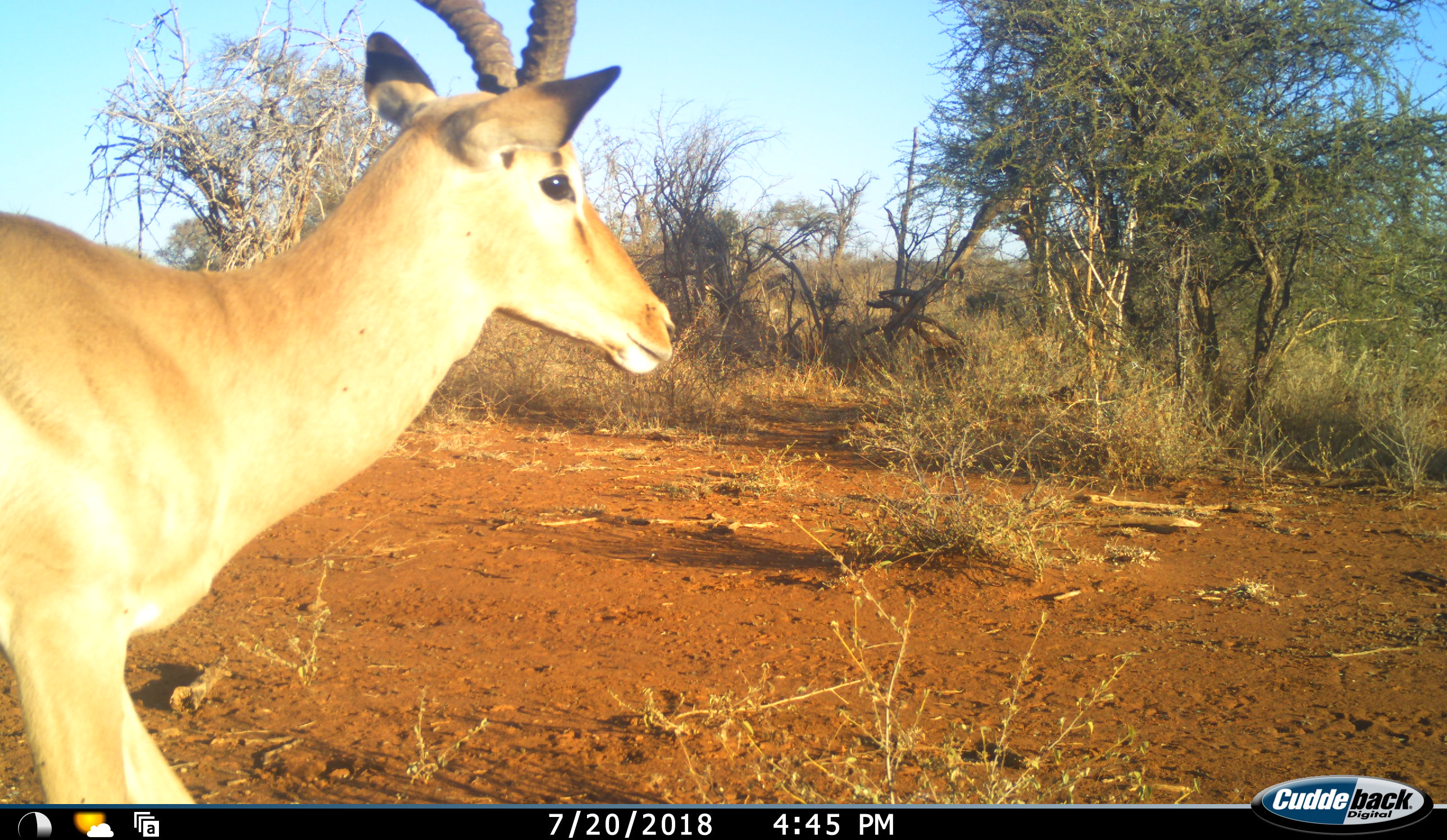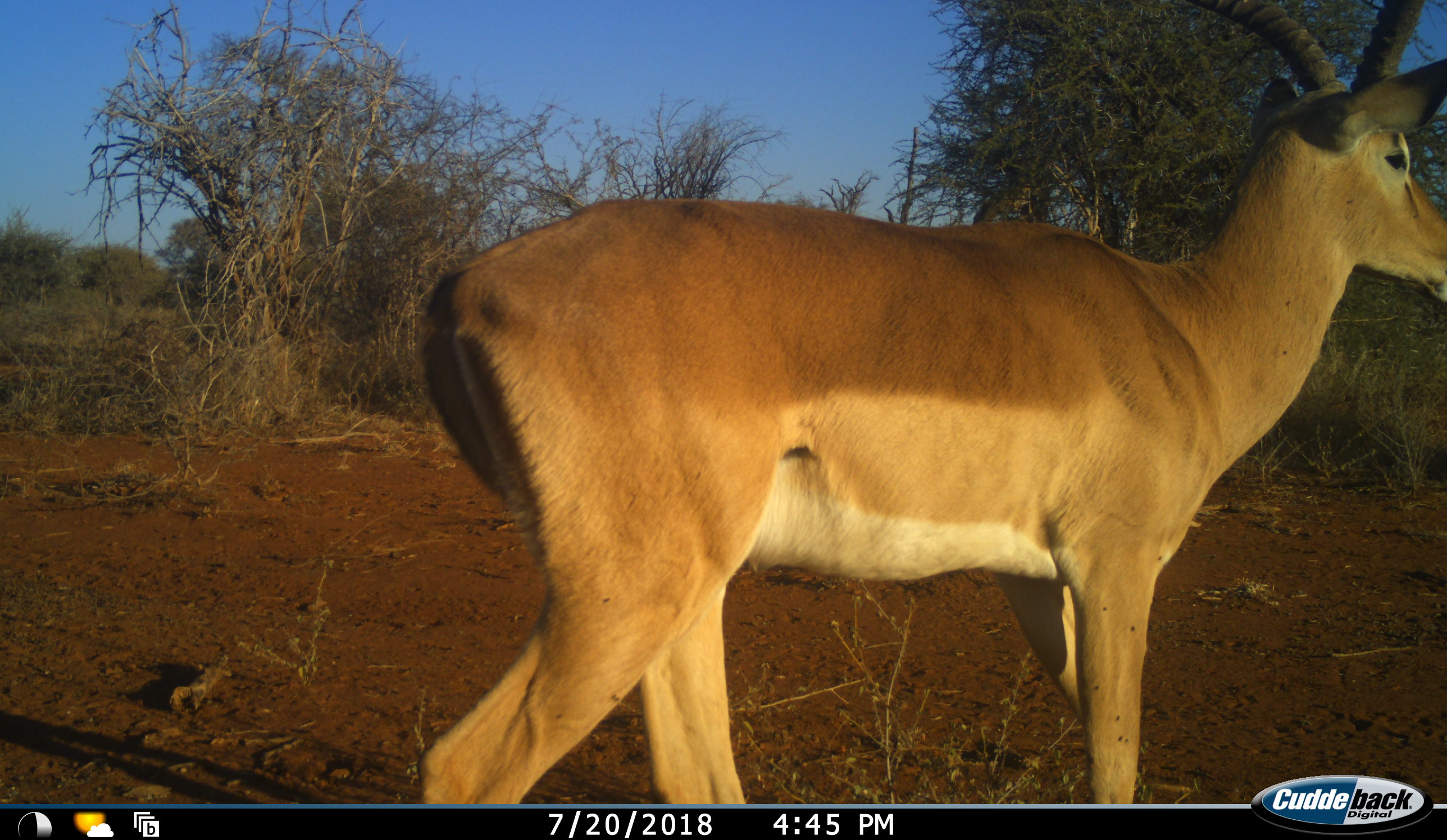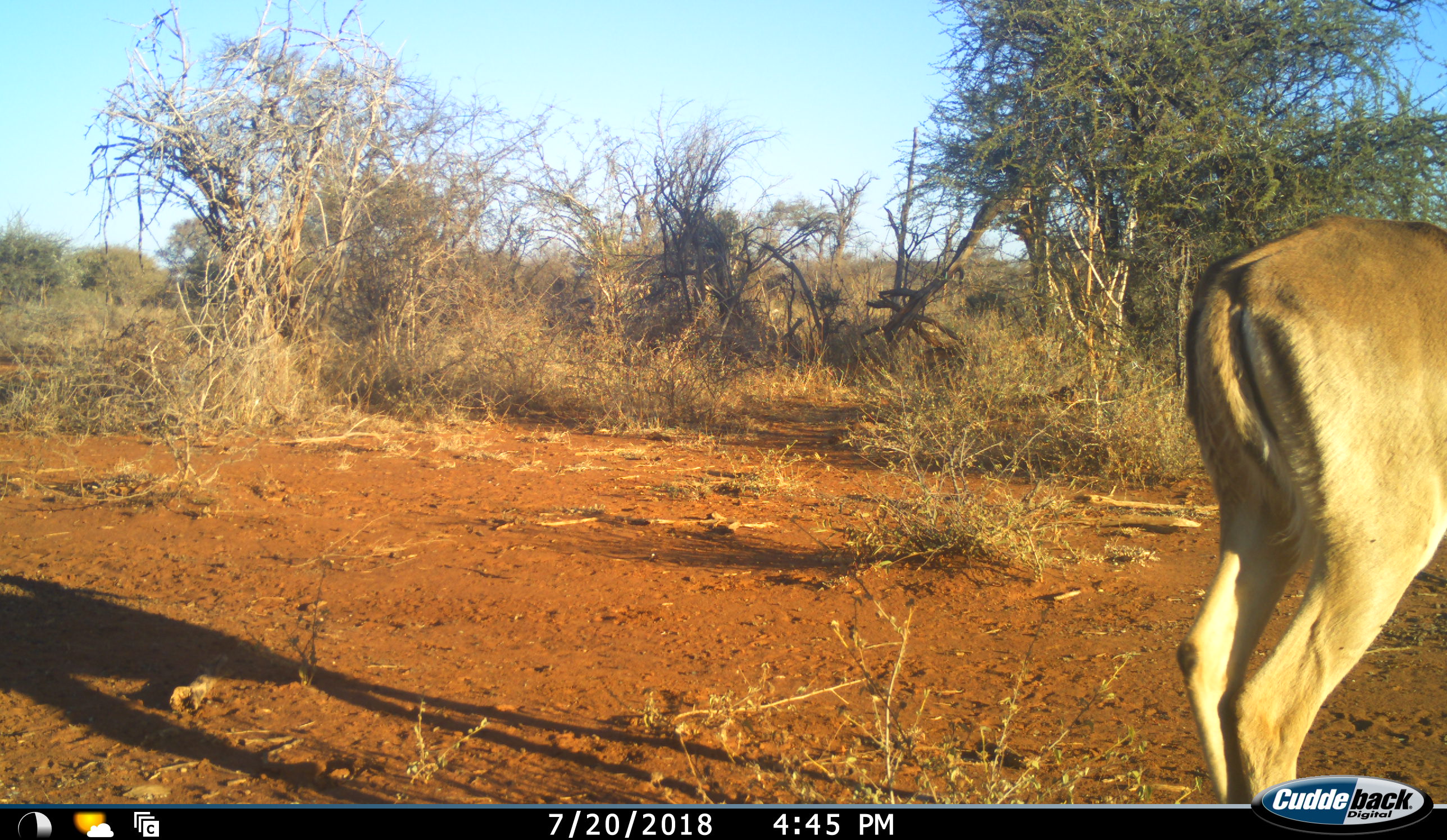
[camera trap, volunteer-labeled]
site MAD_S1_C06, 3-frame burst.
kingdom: Animalia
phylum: Chordata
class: Mammalia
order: Artiodactyla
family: Bovidae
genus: Aepyceros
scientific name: Aepyceros melampus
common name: impala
Impala (Aepyceros melampus), count 1. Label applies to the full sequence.